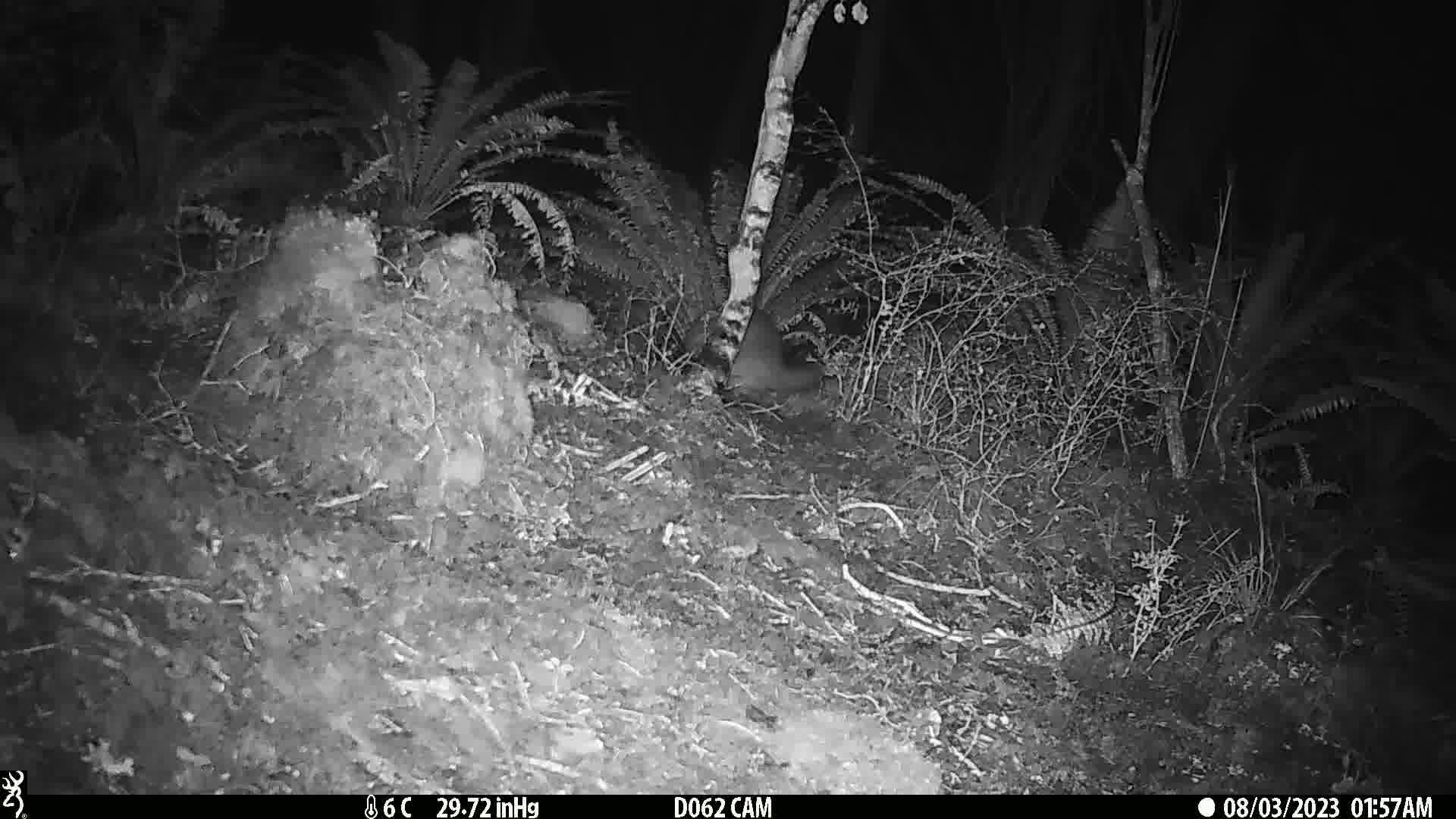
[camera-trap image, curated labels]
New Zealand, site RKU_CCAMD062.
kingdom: Animalia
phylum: Chordata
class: Mammalia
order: Diprotodontia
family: Phalangeridae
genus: Trichosurus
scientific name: Trichosurus vulpecula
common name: common brushtail possum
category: possum